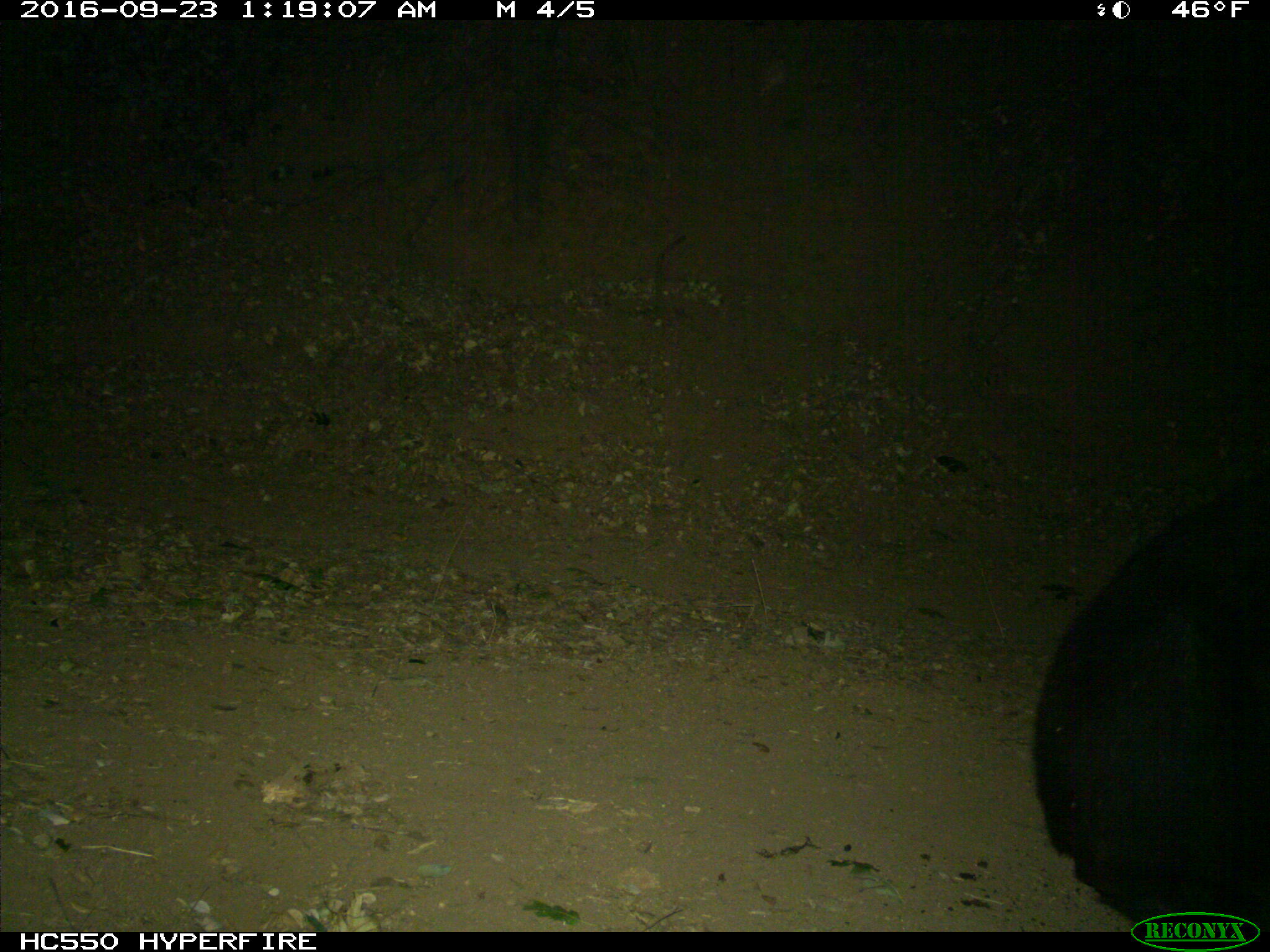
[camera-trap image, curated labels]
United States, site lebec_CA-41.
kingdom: Animalia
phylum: Chordata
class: Mammalia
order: Carnivora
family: Ursidae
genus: Ursus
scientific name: Ursus americanus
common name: american black bear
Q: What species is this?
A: Ursus americanus (american black bear).